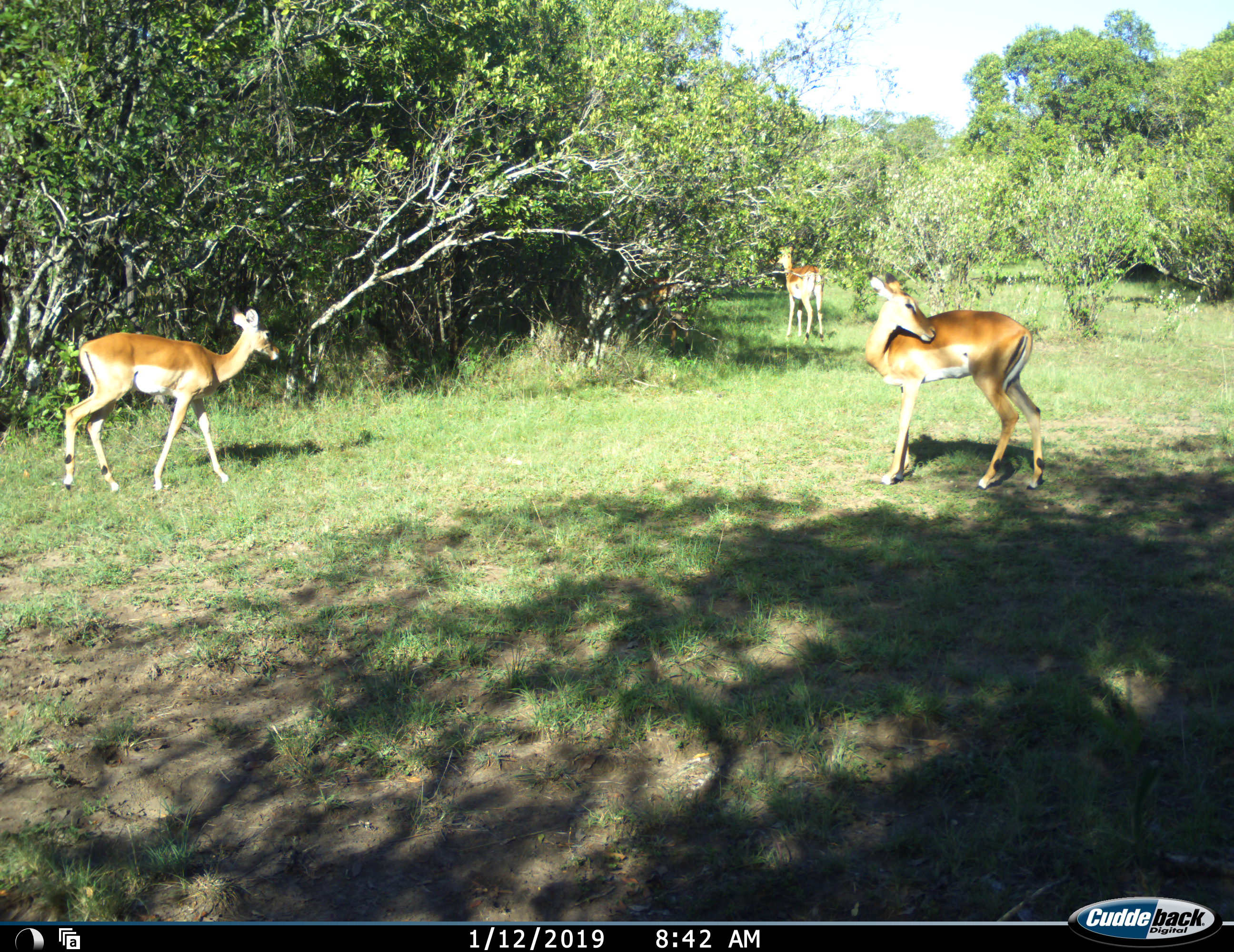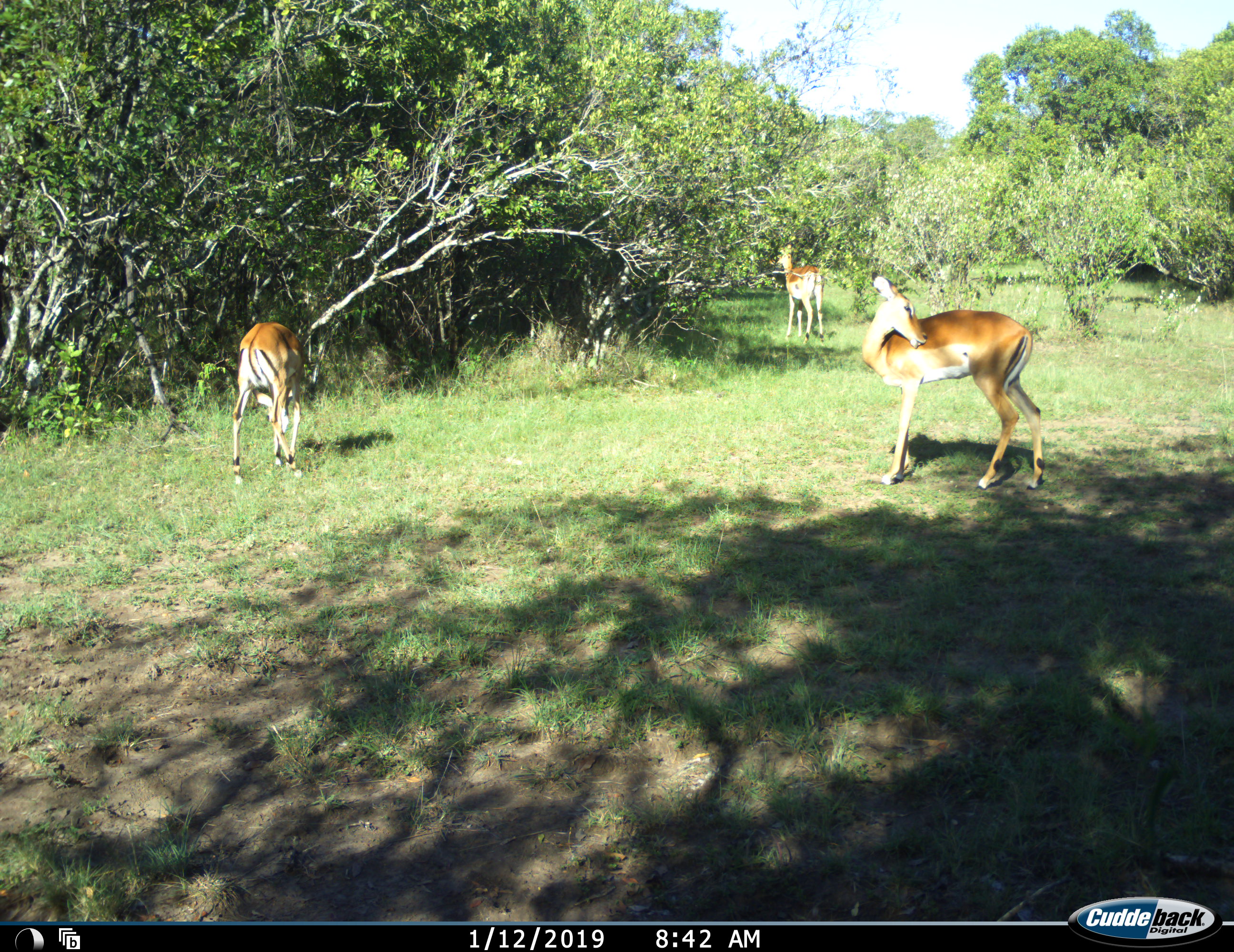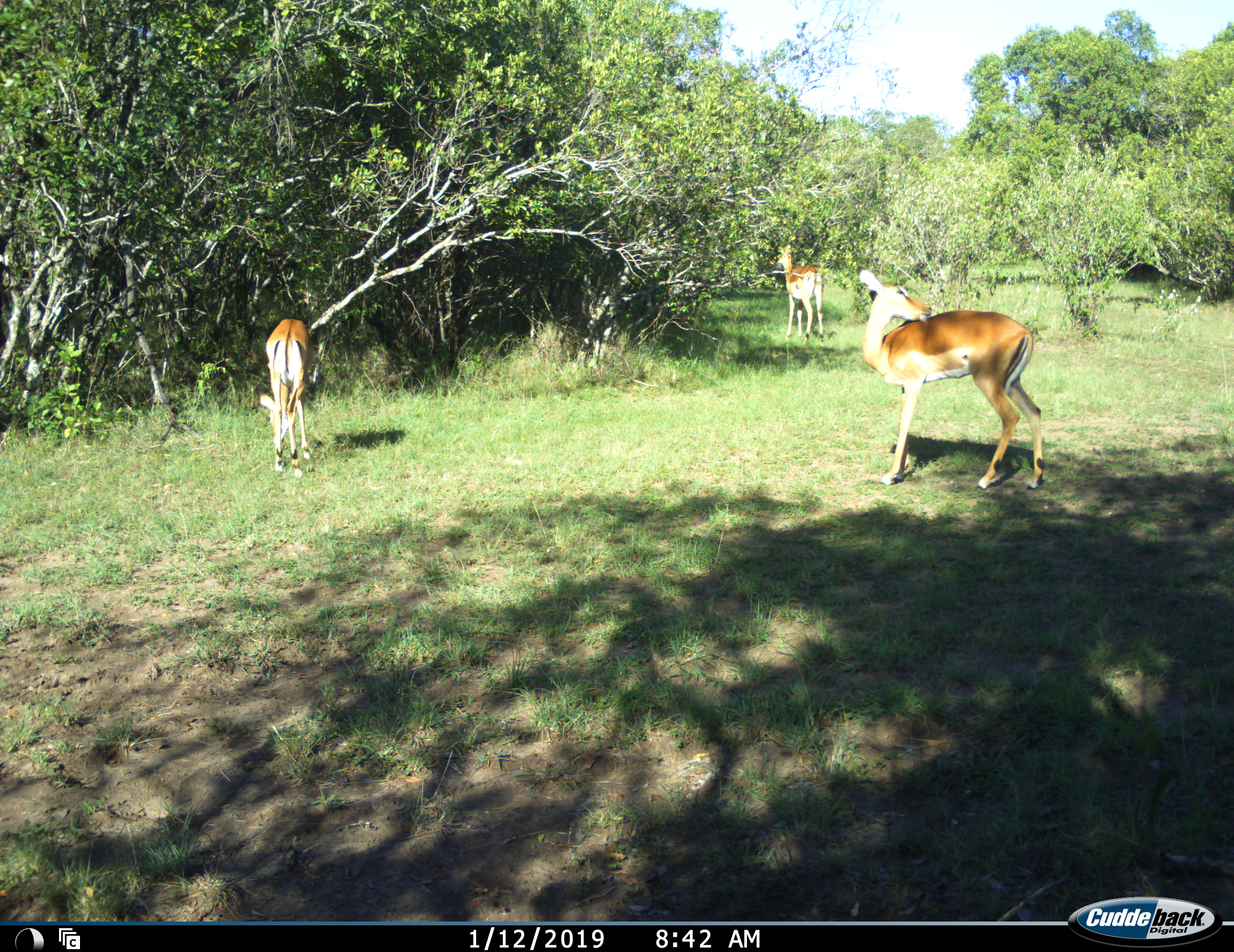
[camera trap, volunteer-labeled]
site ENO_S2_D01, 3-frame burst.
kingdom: Animalia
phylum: Chordata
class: Mammalia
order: Artiodactyla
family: Bovidae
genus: Aepyceros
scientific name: Aepyceros melampus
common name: impala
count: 4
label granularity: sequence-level